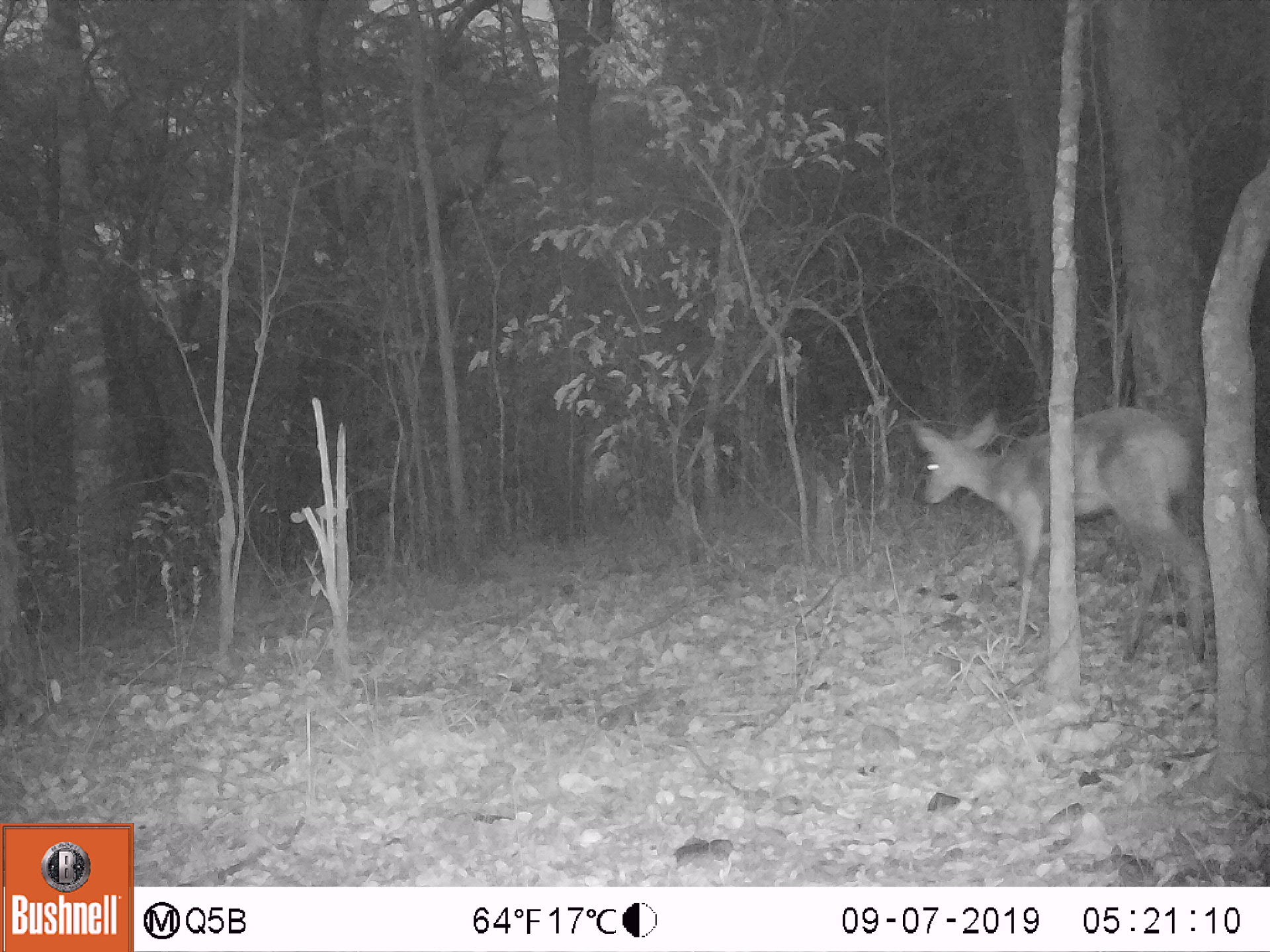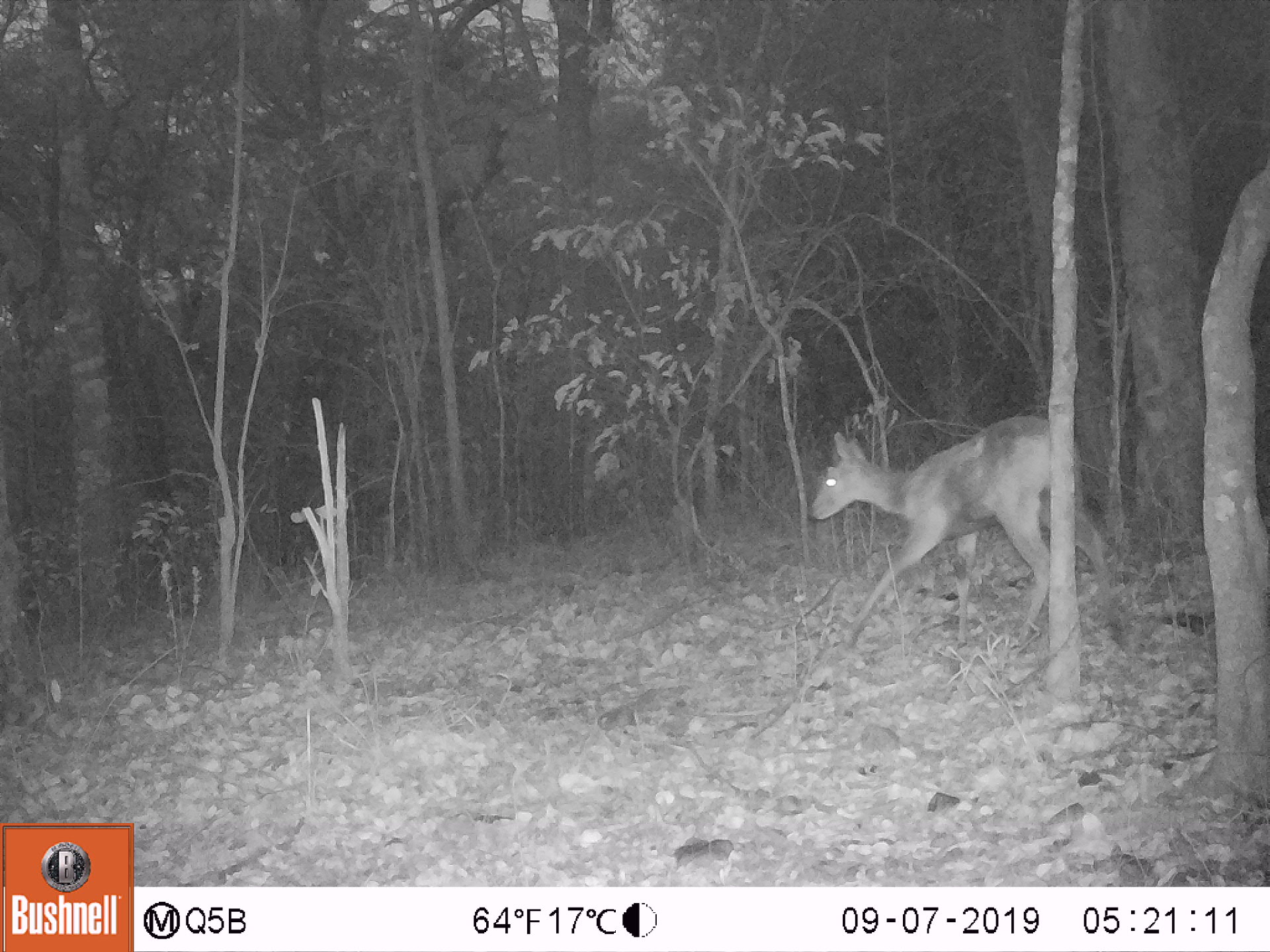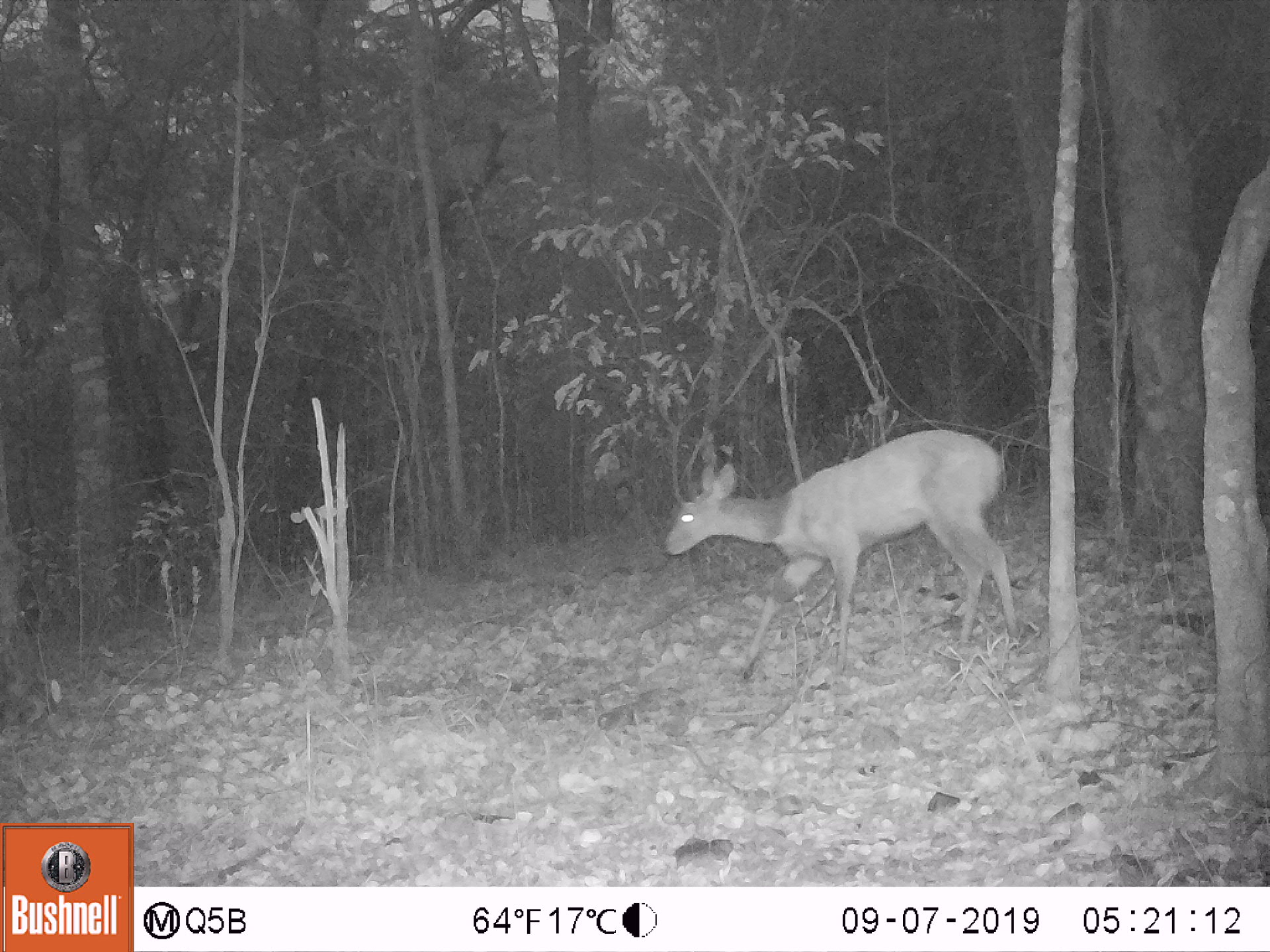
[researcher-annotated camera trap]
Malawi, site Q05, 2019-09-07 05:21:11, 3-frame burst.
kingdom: Animalia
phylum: Chordata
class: Mammalia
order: Artiodactyla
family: Bovidae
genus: Tragelaphus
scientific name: Tragelaphus sylvaticus sylvaticus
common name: cape bushbuck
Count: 1.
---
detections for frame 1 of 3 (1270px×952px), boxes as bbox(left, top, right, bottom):
cape bushbuck: bbox(906, 410, 1209, 654)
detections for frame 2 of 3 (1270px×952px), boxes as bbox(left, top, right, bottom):
cape bushbuck: bbox(809, 409, 1053, 656)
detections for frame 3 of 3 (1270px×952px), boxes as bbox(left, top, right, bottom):
cape bushbuck: bbox(663, 424, 1009, 687)